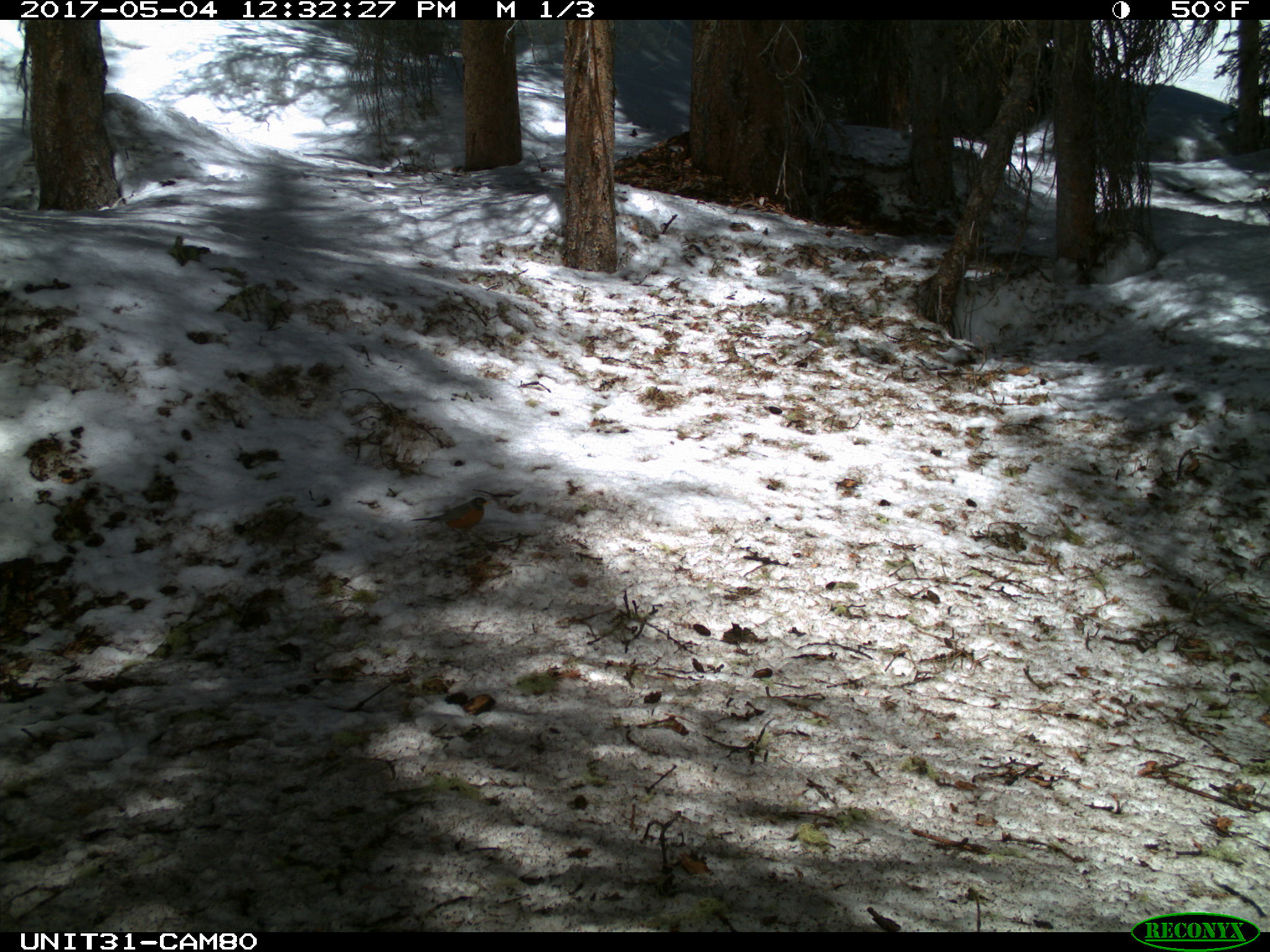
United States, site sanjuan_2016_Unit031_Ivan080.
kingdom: Animalia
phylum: Chordata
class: Aves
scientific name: Aves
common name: birds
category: unidentified bird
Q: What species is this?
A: Unidentified bird (birds) (Aves).